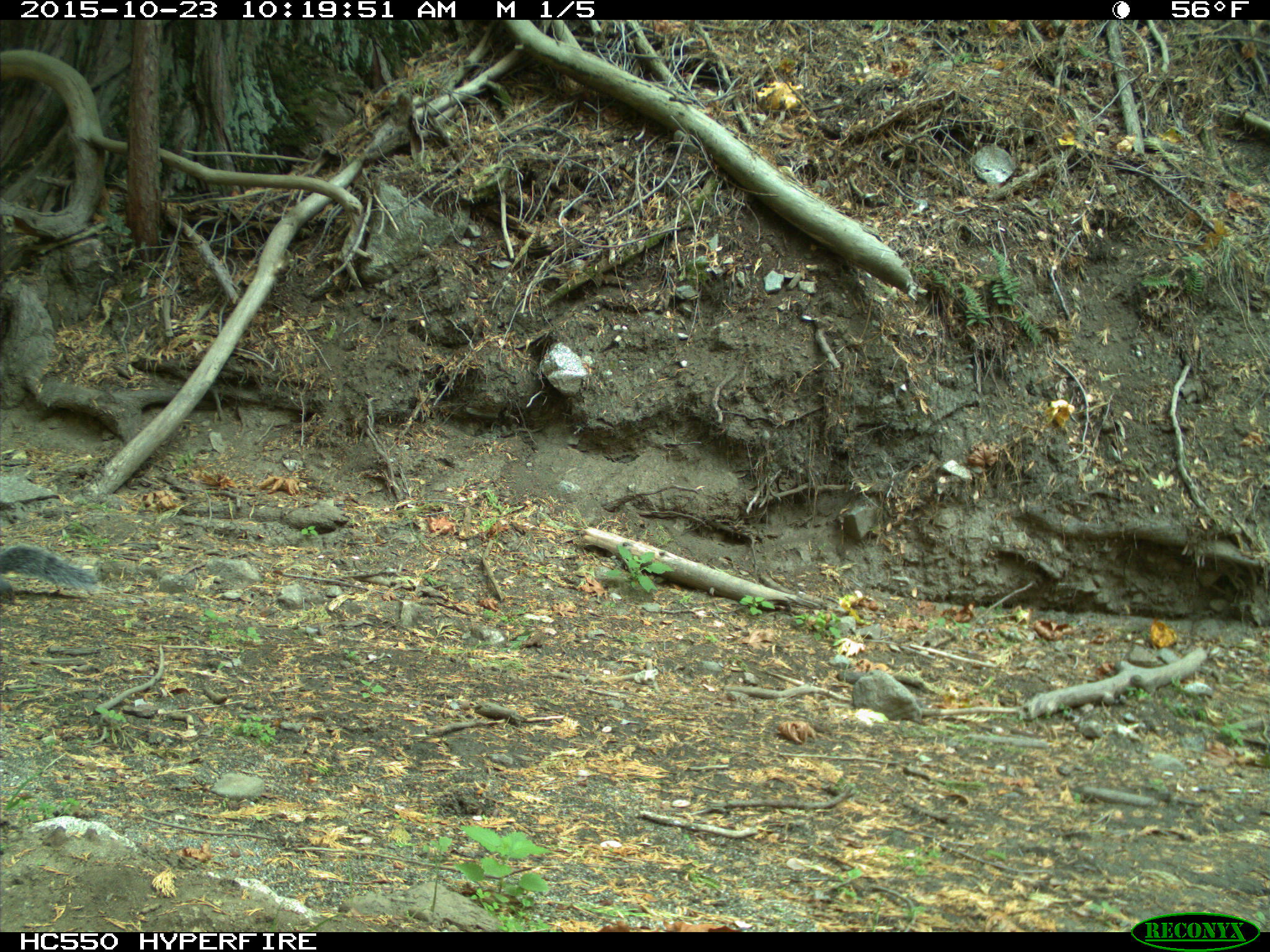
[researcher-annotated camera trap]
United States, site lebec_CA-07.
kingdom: Animalia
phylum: Chordata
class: Mammalia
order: Rodentia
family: Sciuridae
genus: Sciurus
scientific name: Sciurus carolinensis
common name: eastern gray squirrel